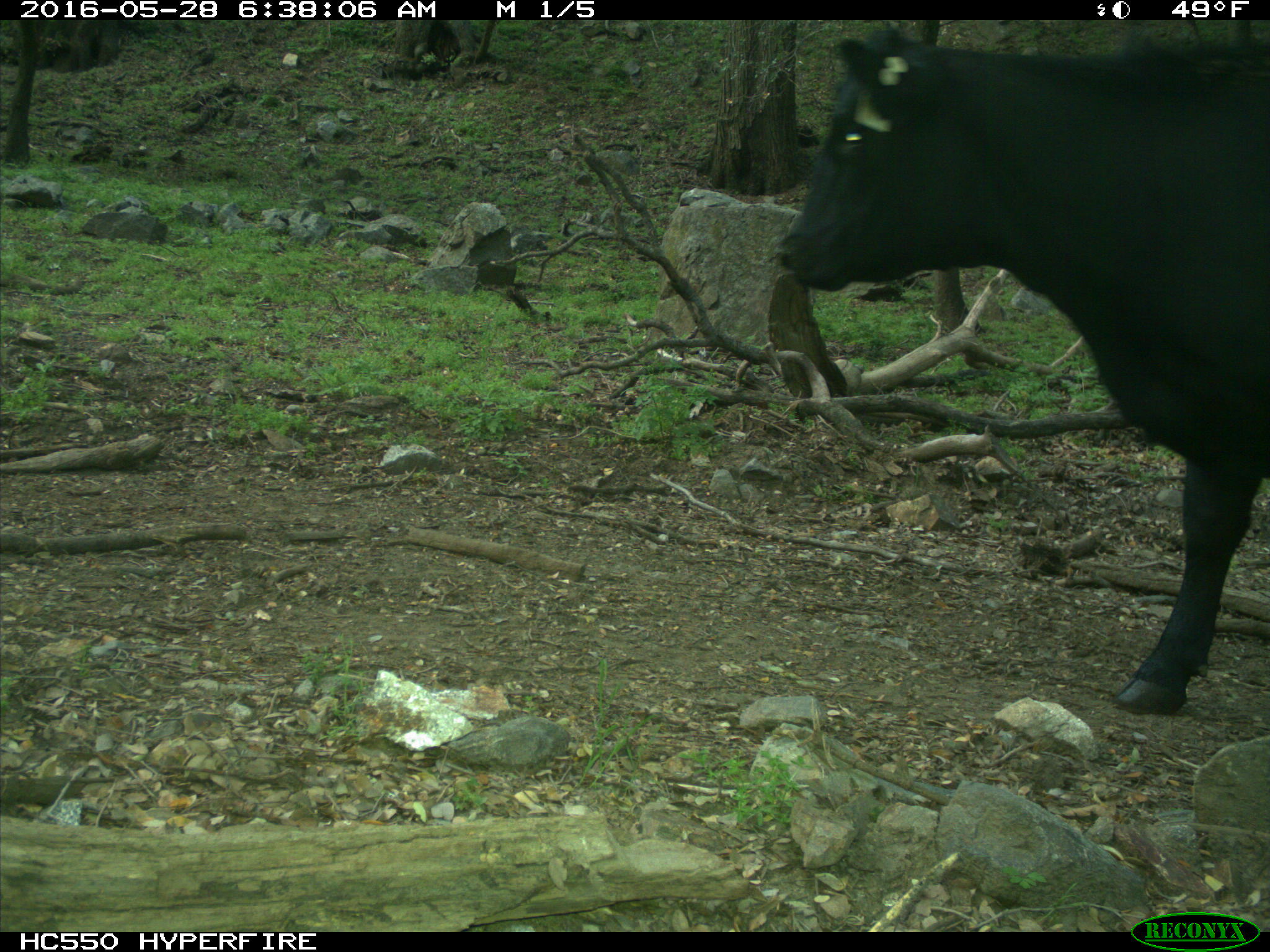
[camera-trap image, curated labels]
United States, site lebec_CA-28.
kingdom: Animalia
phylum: Chordata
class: Mammalia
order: Artiodactyla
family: Bovidae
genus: Bos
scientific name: Bos taurus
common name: domestic cow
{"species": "Bos taurus (domestic cow)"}